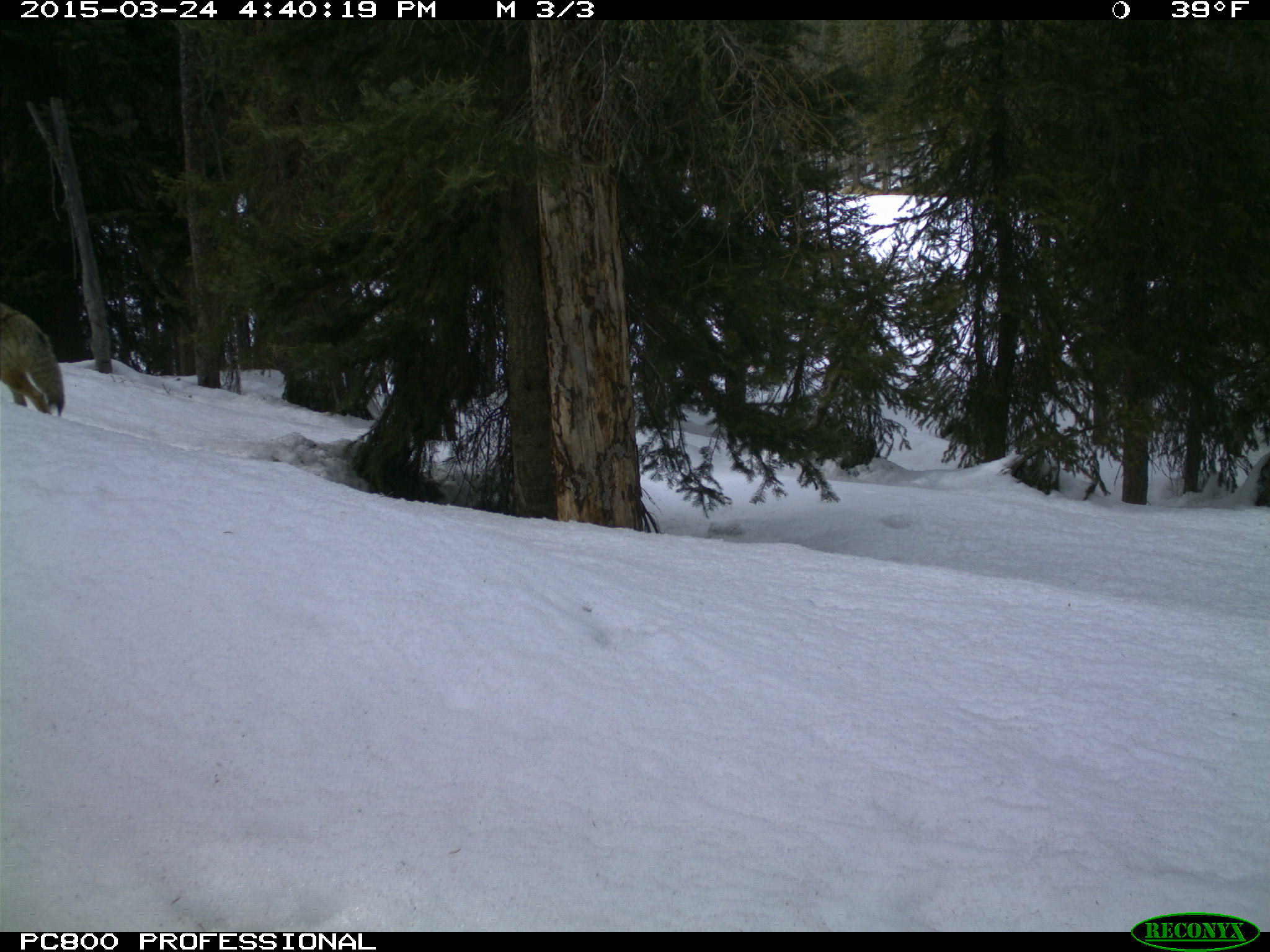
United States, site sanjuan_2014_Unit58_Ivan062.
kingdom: Animalia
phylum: Chordata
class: Mammalia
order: Carnivora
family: Canidae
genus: Canis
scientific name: Canis latrans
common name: coyote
Canis latrans (coyote).